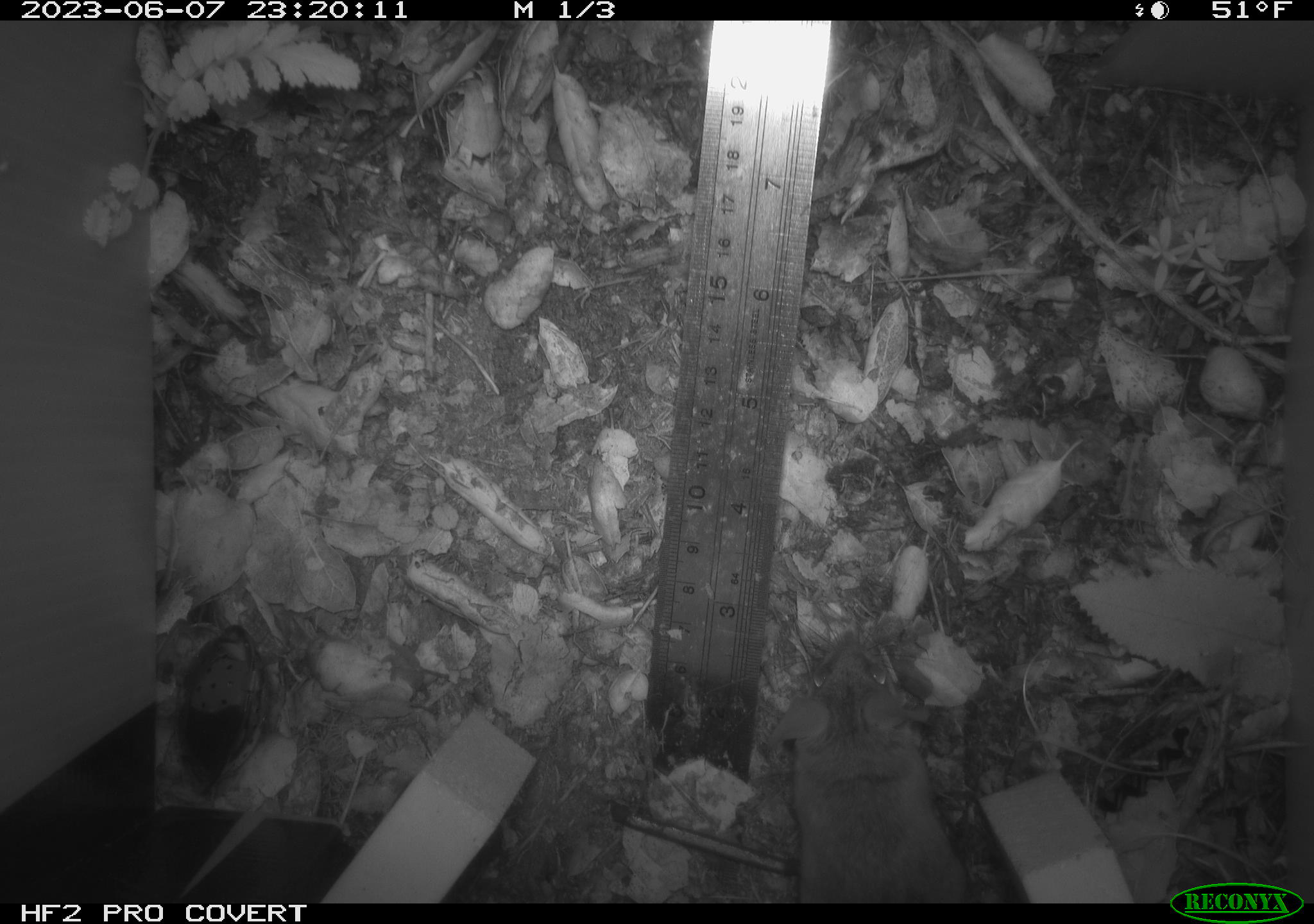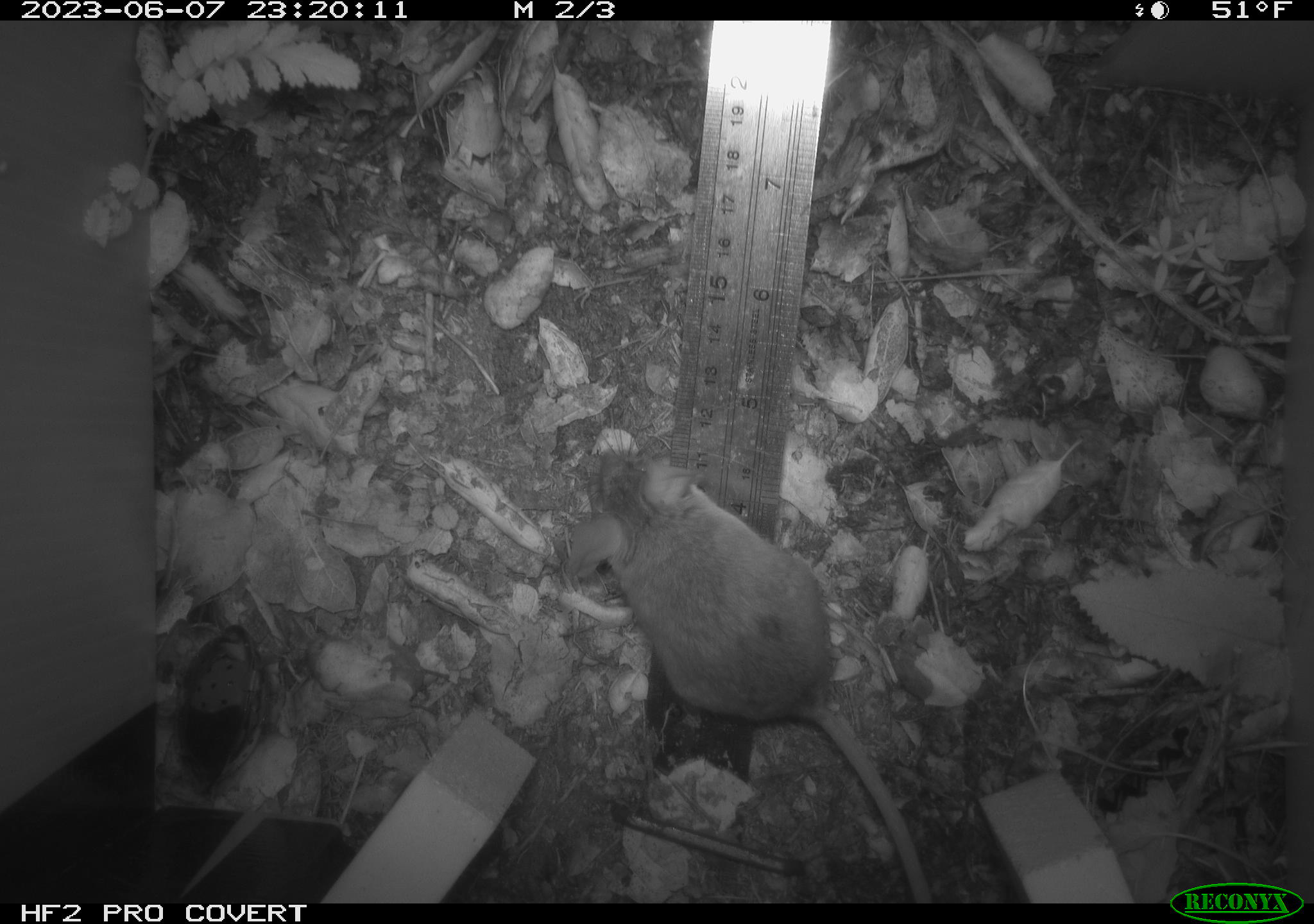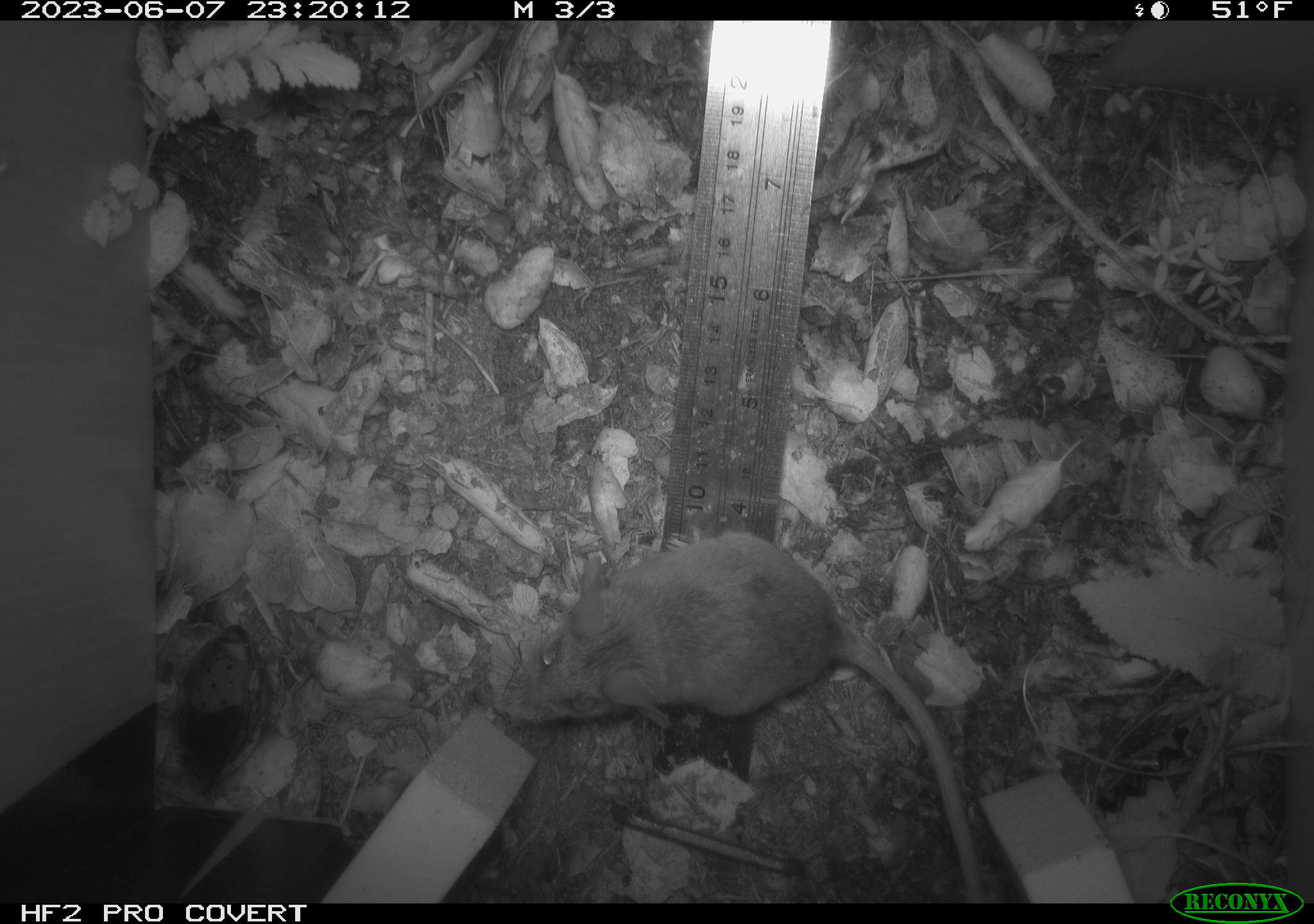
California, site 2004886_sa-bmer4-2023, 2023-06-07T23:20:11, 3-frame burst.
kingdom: Animalia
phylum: Chordata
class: Mammalia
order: Rodentia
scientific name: Rodentia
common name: mouse species